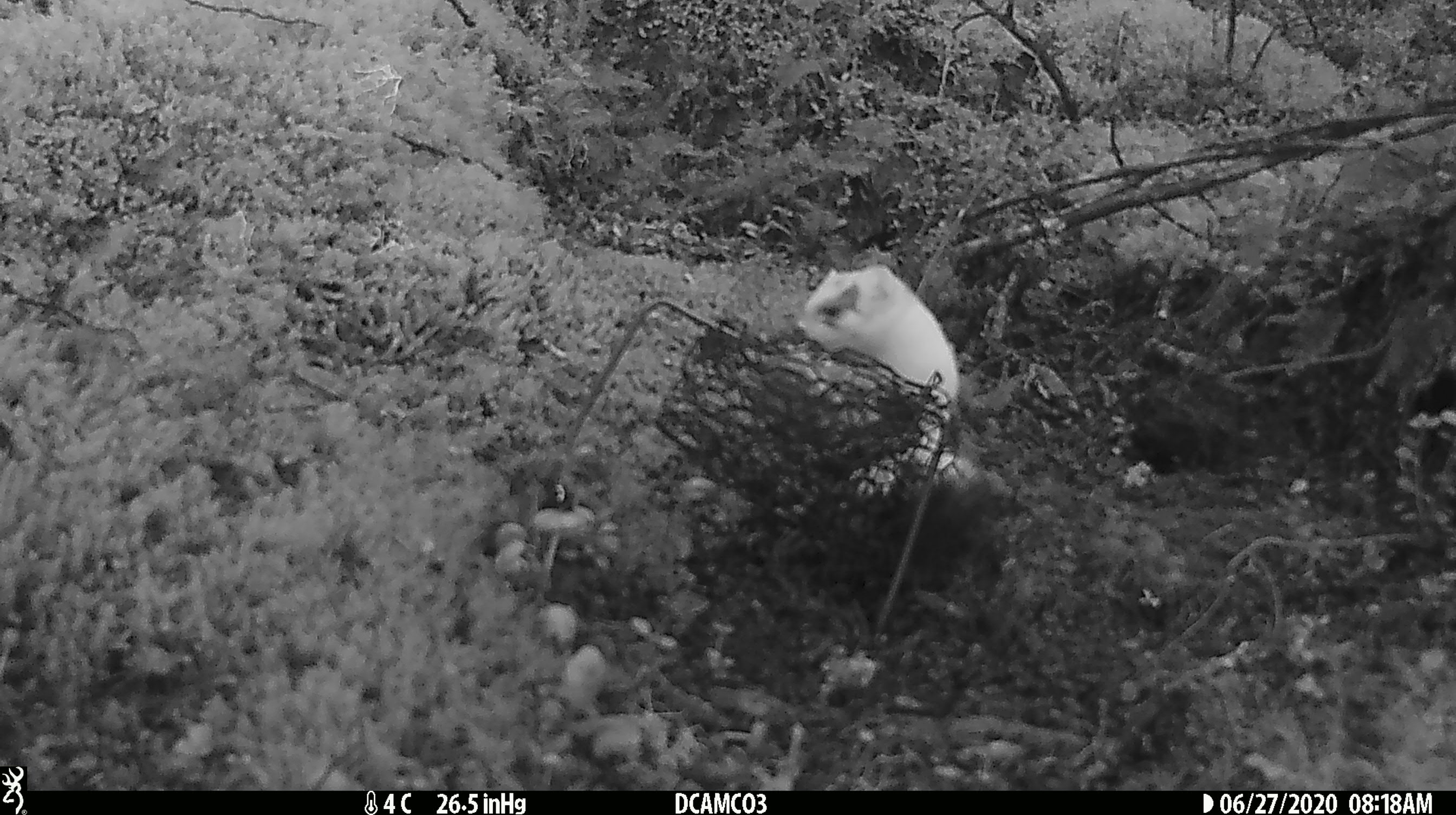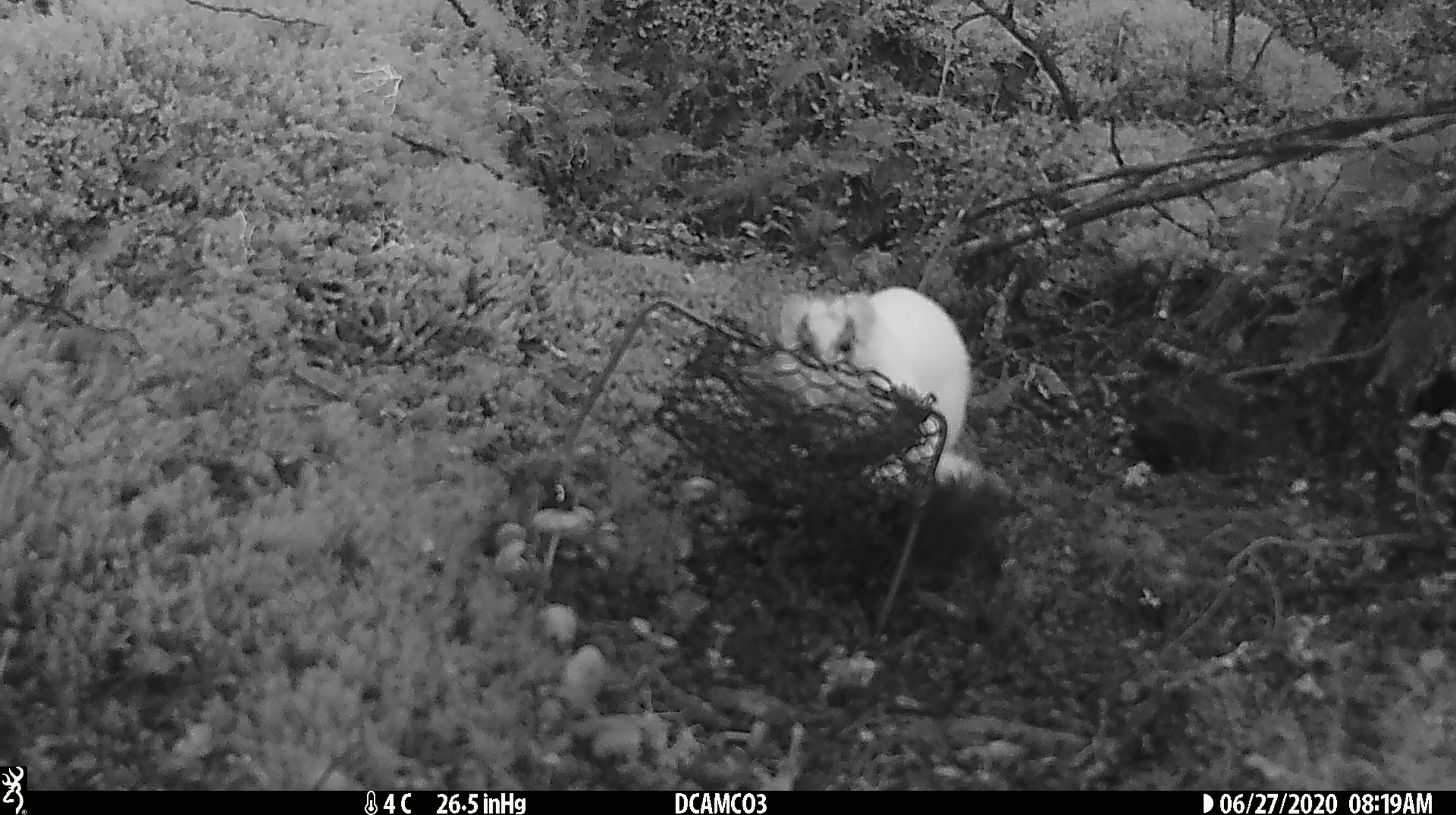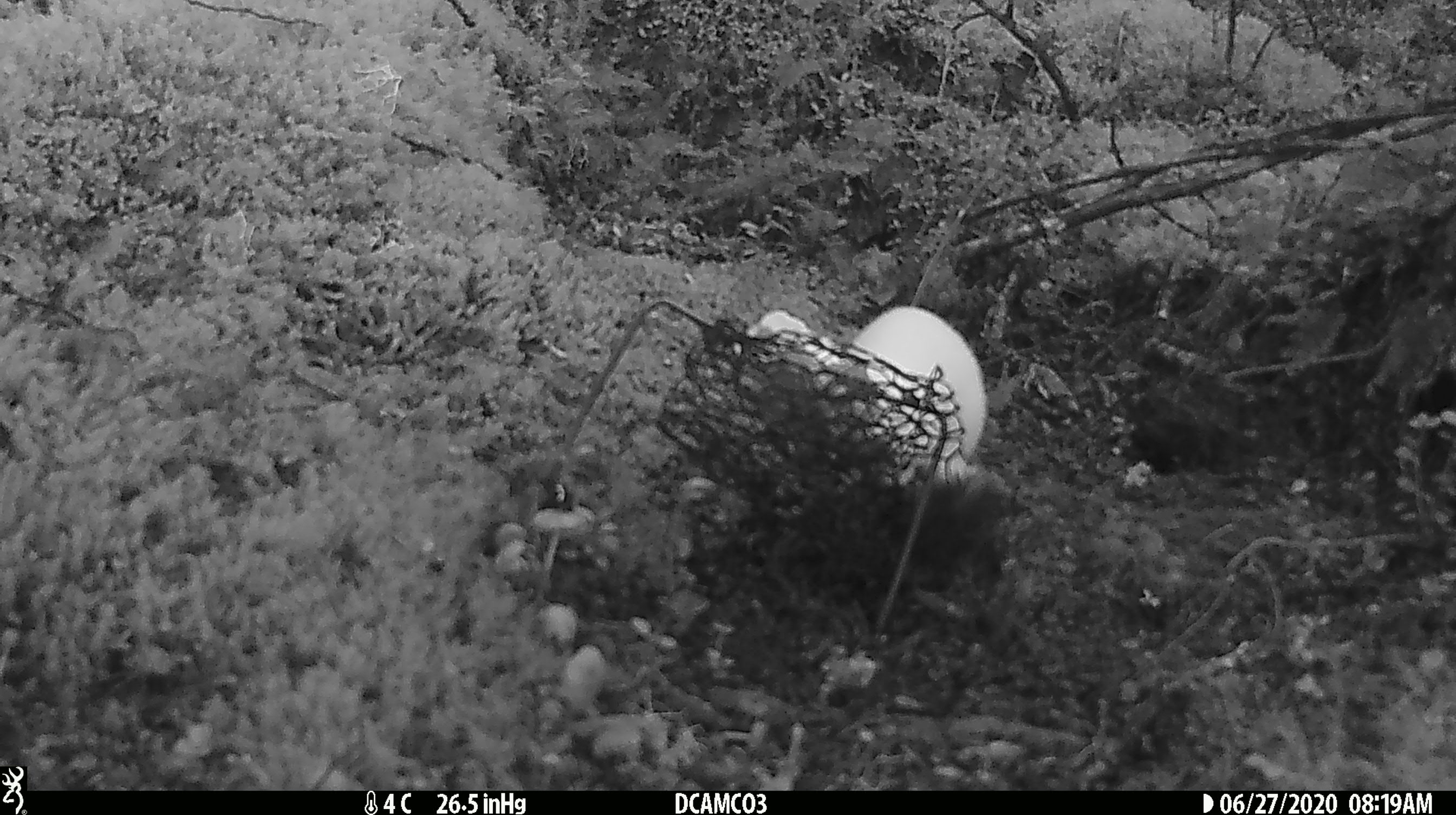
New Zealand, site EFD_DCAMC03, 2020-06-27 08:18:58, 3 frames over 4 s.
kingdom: Animalia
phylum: Chordata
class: Mammalia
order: Carnivora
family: Mustelidae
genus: Mustela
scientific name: Mustela erminea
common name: stoat